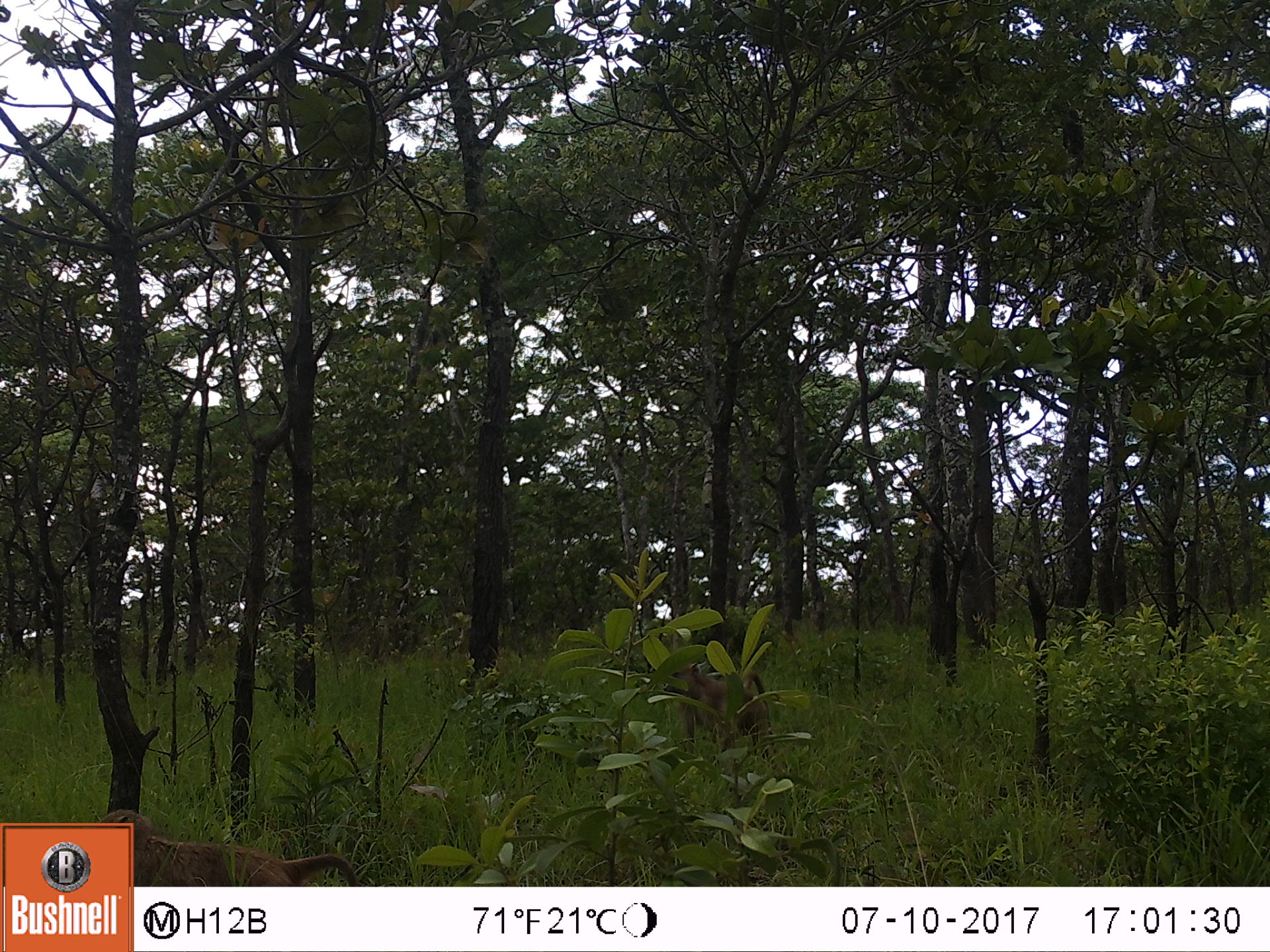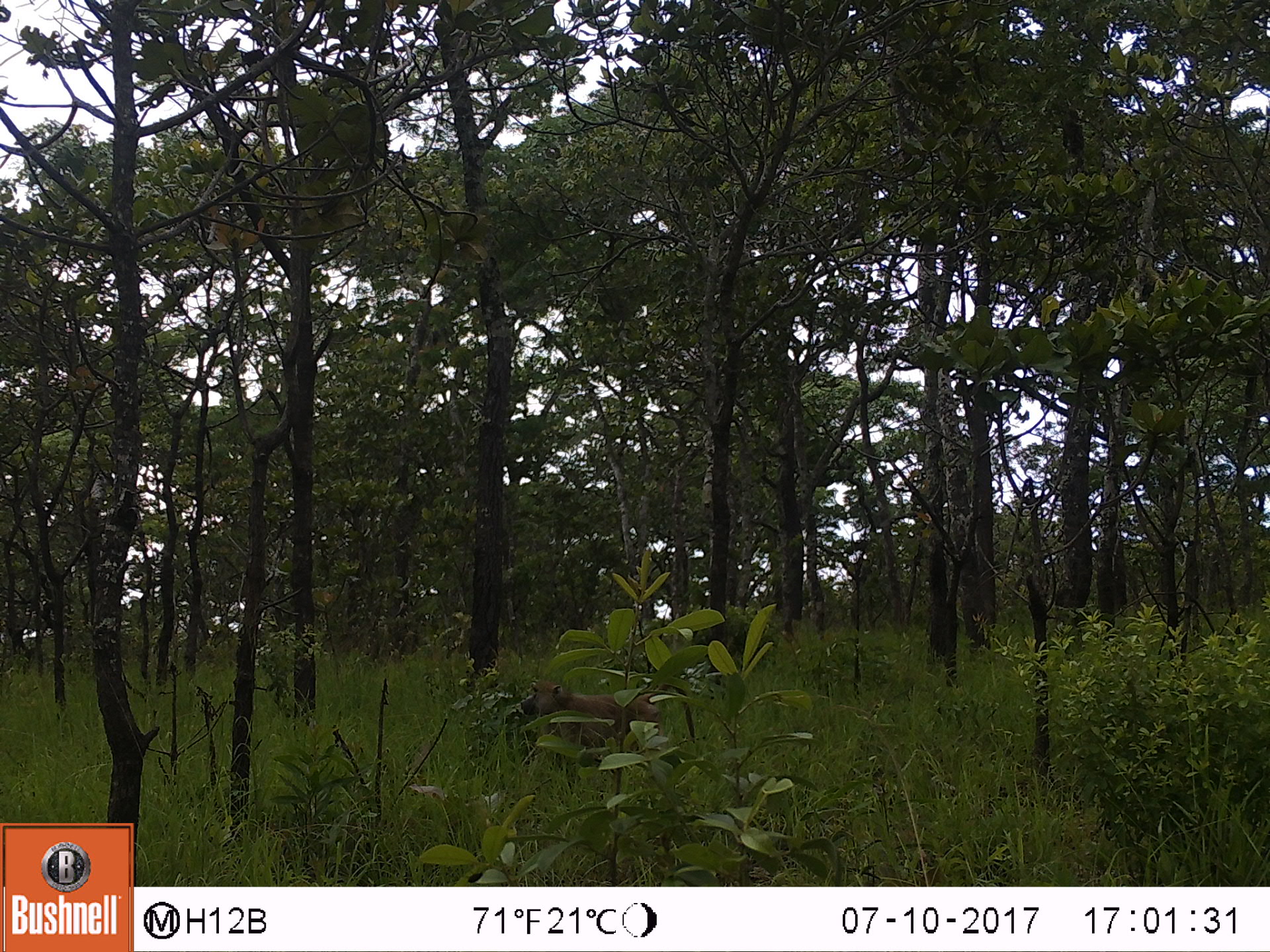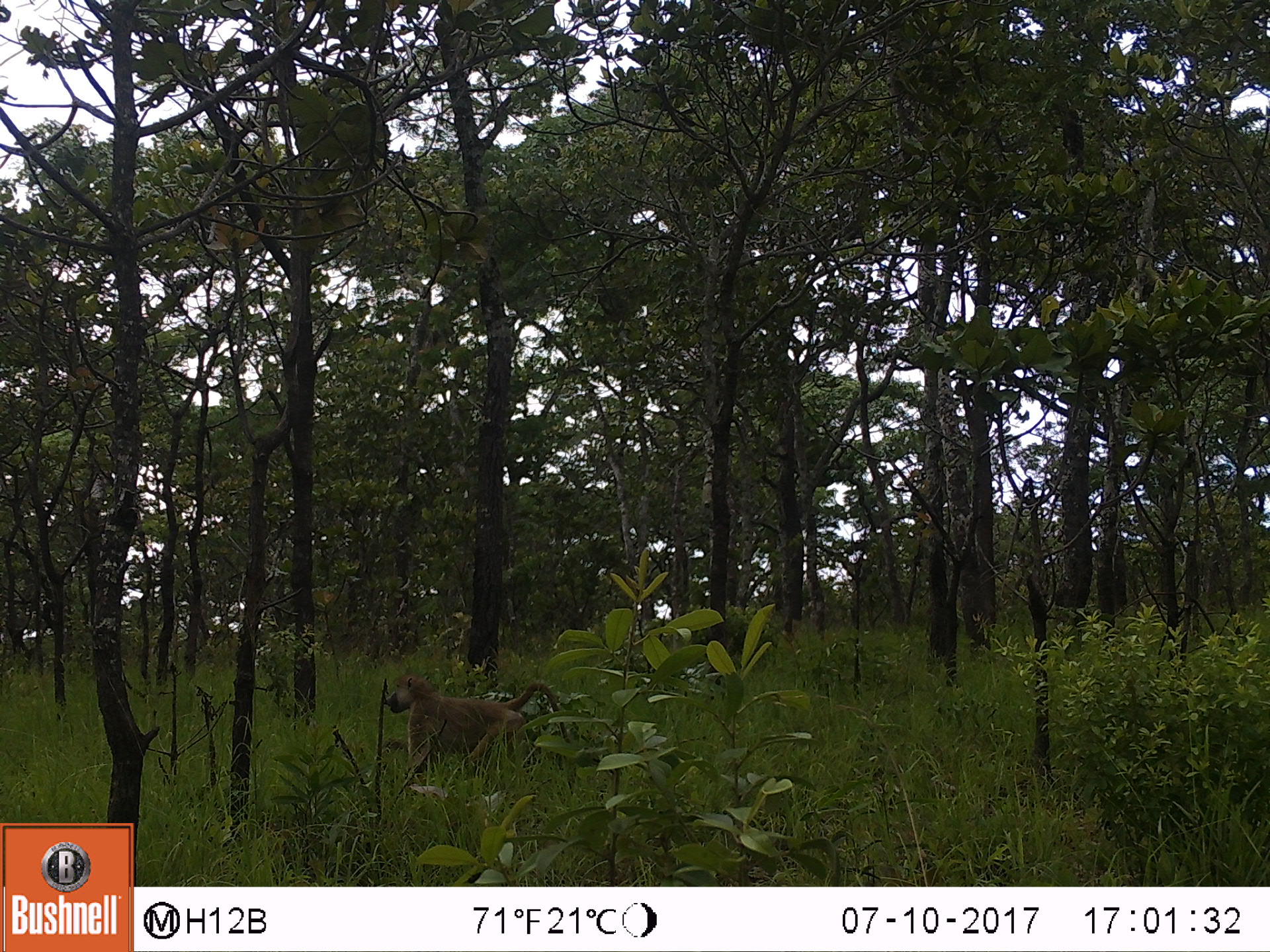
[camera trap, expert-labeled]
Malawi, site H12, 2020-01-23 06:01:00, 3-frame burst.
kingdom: Animalia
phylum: Chordata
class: Mammalia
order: Primates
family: Cercopithecidae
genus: Papio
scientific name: Papio cynocephalus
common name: yellow baboon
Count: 2.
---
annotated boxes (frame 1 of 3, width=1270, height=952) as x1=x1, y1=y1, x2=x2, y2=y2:
yellow baboon: x1=136, y1=806, x2=352, y2=880; x1=664, y1=656, x2=769, y2=764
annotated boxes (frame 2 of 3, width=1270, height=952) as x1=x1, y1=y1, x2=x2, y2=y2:
yellow baboon: x1=511, y1=673, x2=696, y2=755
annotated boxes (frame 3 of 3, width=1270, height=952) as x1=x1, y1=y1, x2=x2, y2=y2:
yellow baboon: x1=383, y1=670, x2=572, y2=778